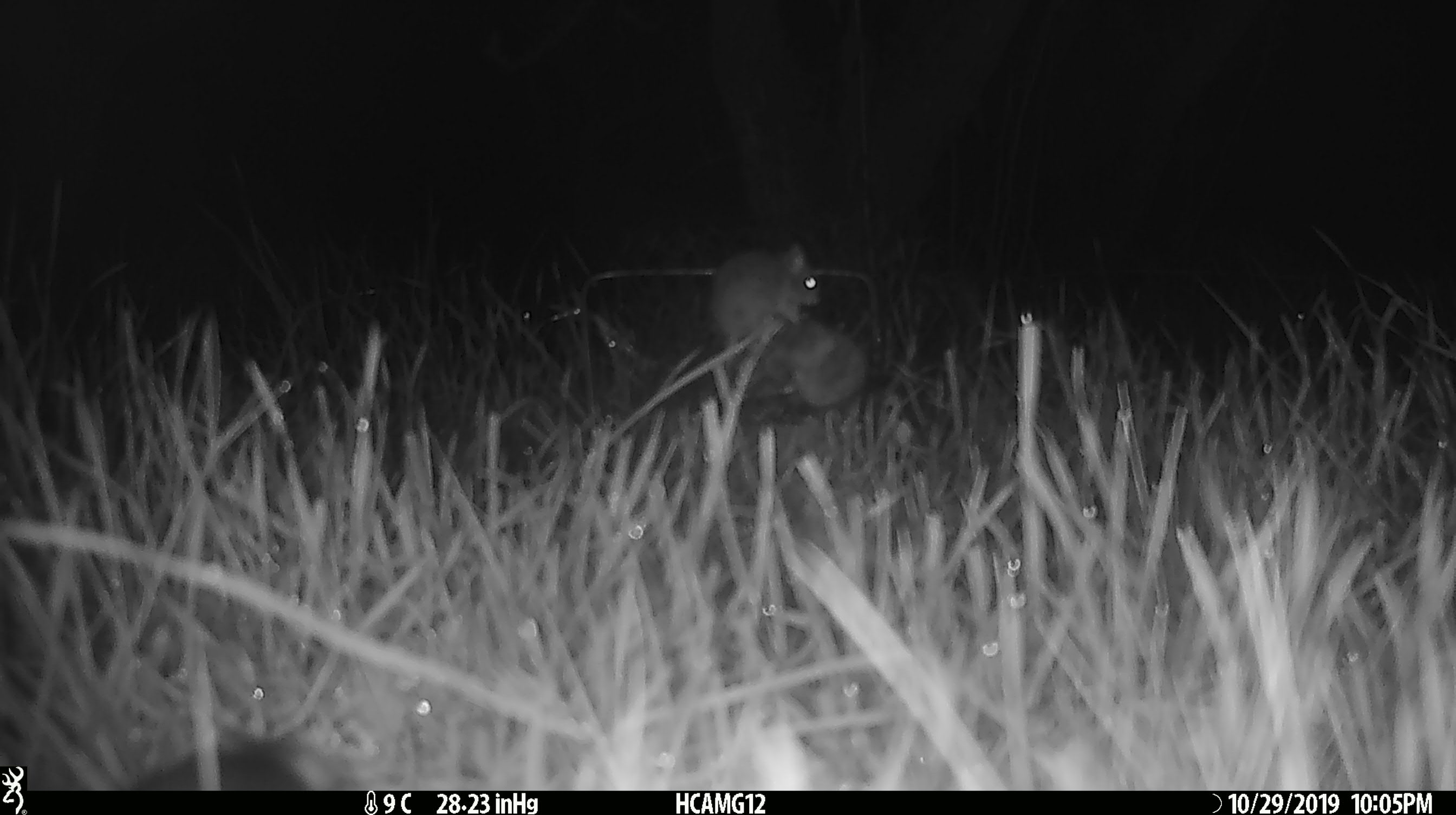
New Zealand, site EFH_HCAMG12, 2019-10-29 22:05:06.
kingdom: Animalia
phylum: Chordata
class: Mammalia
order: Rodentia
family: Muridae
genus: Mus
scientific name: Mus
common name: mouse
Mouse (Mus).